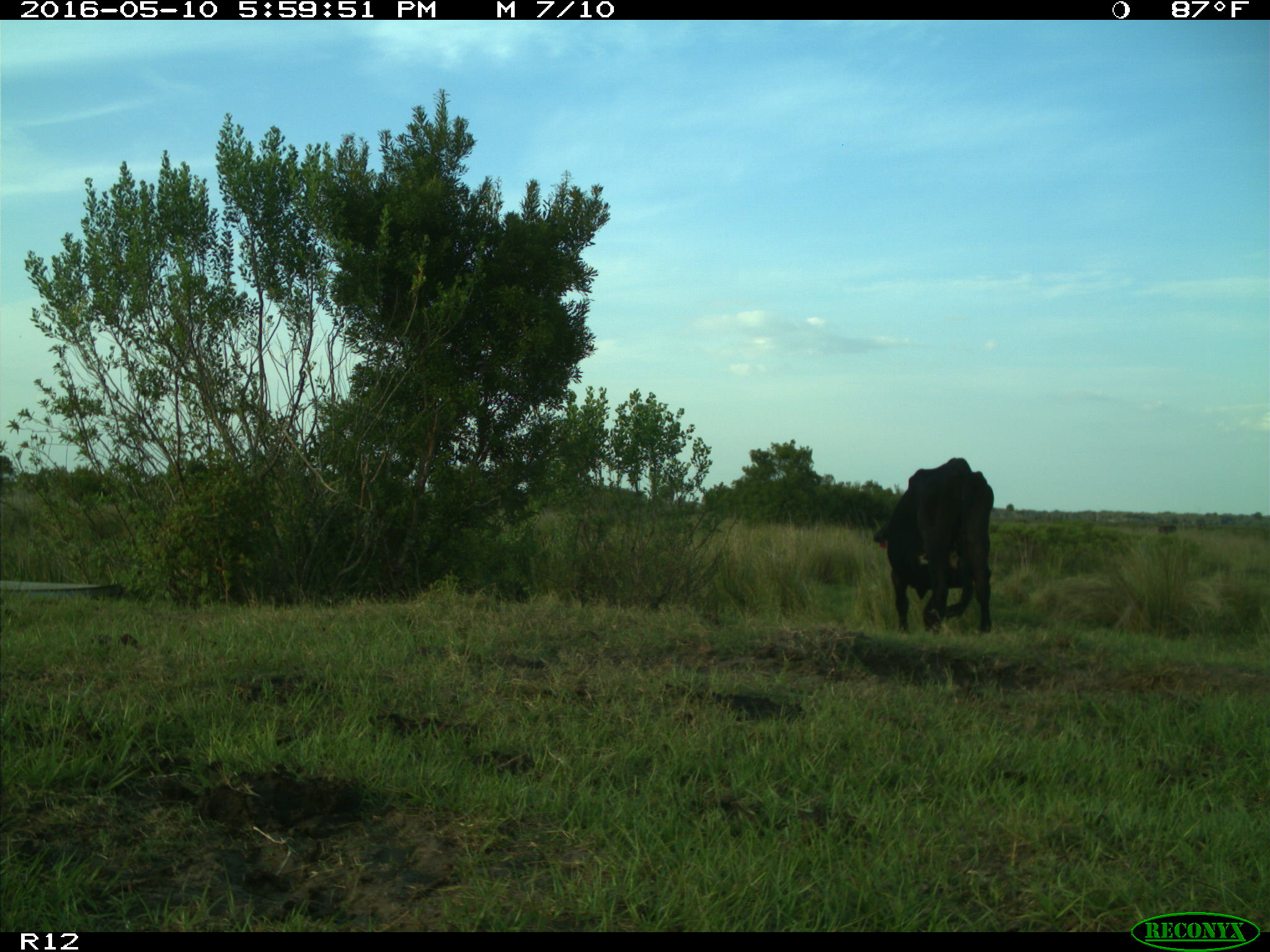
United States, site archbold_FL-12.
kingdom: Animalia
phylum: Chordata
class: Mammalia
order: Artiodactyla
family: Bovidae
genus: Bos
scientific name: Bos taurus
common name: domestic cow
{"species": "Bos taurus (domestic cow)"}